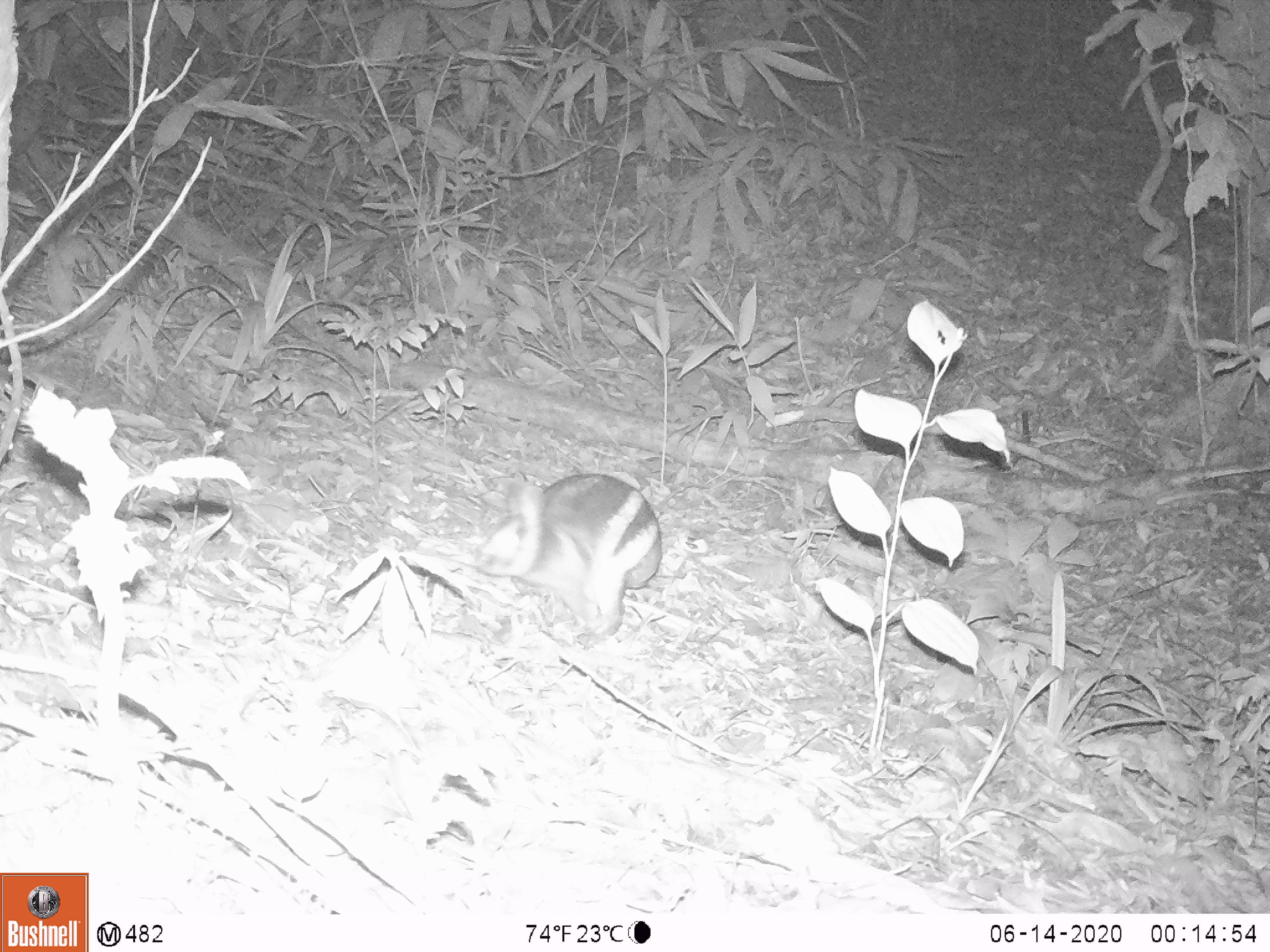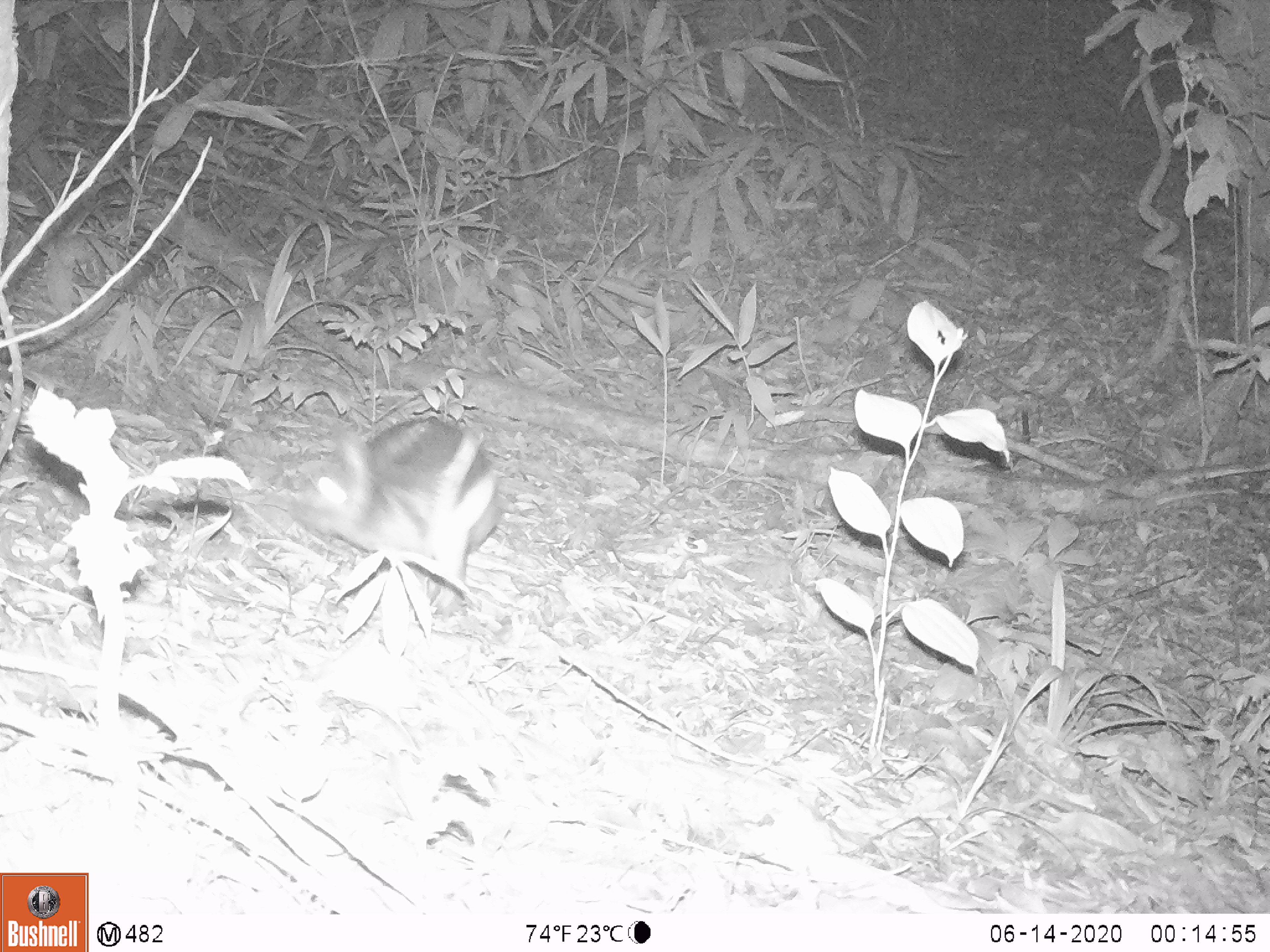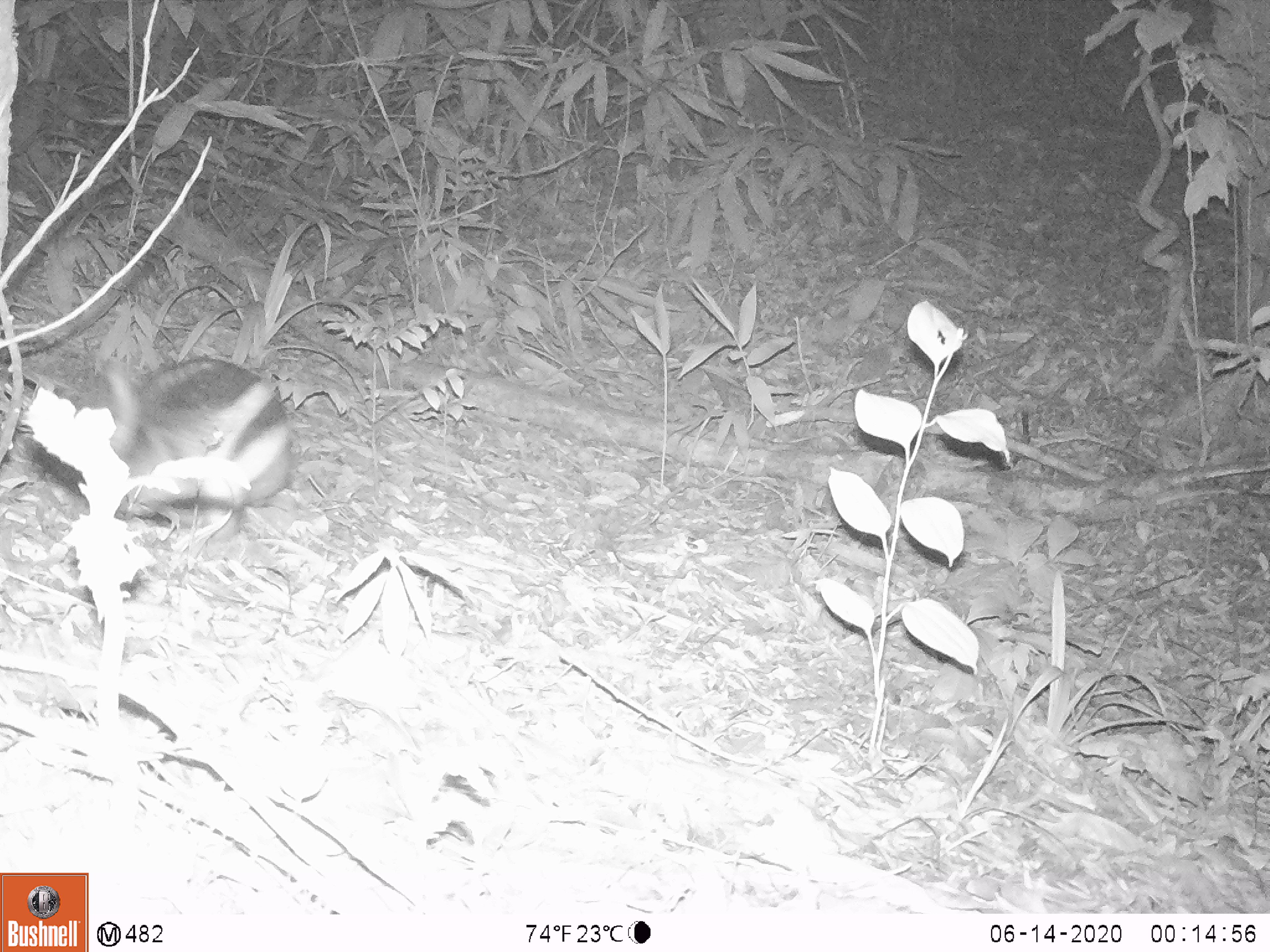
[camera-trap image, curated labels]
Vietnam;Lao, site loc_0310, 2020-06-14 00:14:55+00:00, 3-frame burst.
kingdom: Animalia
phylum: Chordata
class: Mammalia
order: Lagomorpha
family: Leporidae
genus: Nesolagus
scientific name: Nesolagus timminsi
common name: annamite striped rabbit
Annamite striped rabbit (Nesolagus timminsi). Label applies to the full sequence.